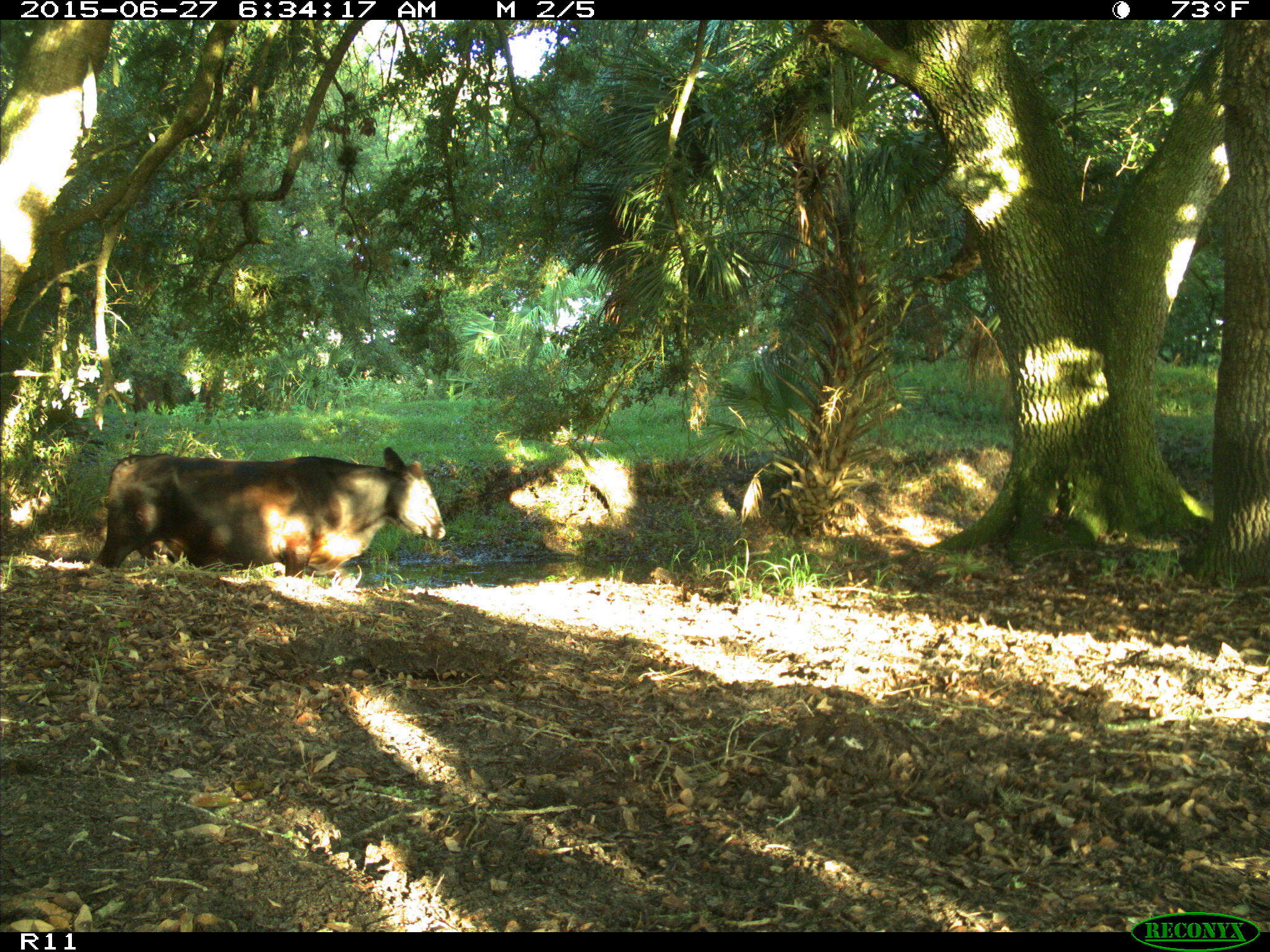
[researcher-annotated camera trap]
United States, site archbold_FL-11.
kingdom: Animalia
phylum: Chordata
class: Mammalia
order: Artiodactyla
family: Bovidae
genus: Bos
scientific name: Bos taurus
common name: domestic cow